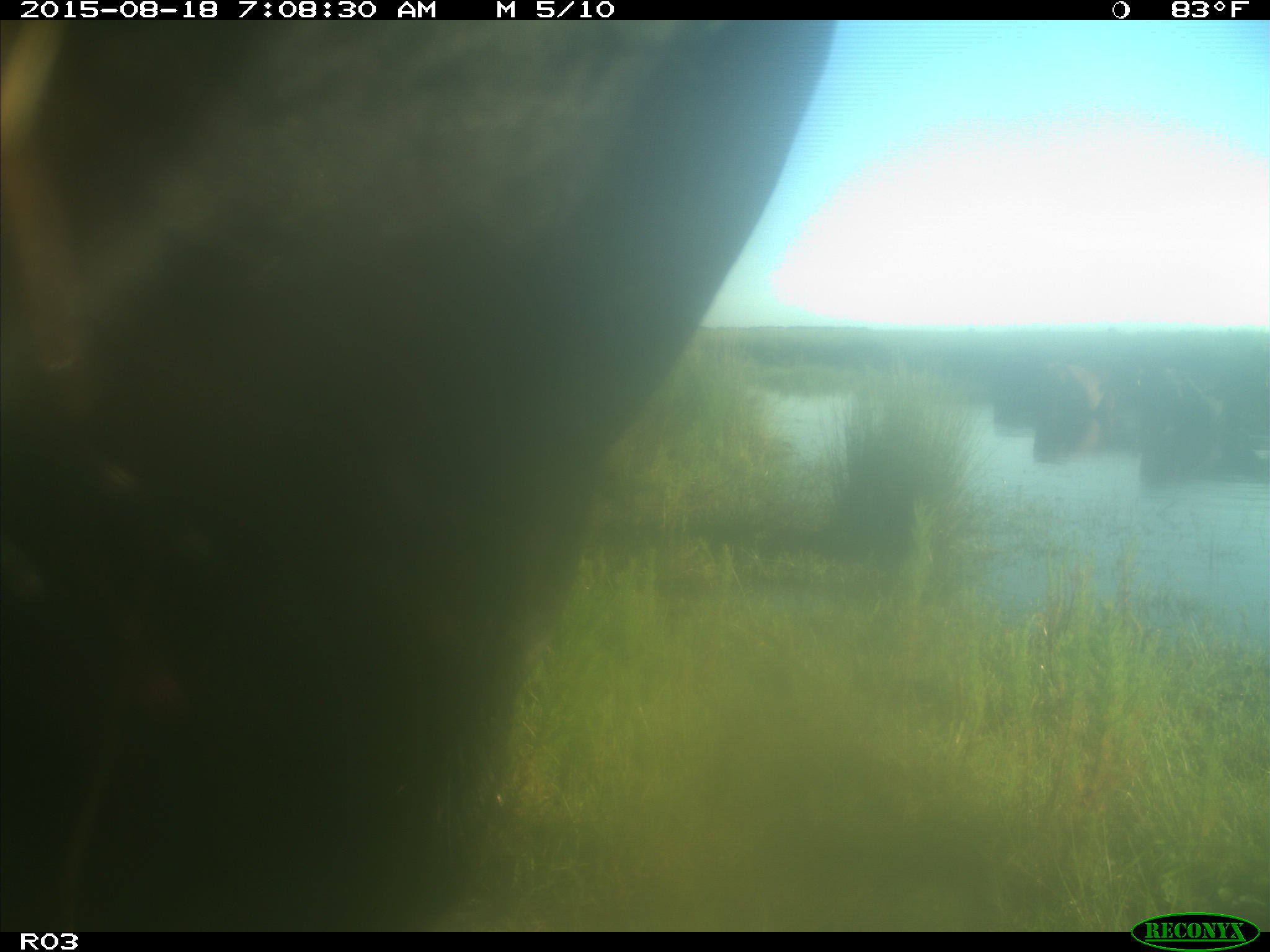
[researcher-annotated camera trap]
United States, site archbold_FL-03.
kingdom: Animalia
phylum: Chordata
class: Mammalia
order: Artiodactyla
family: Bovidae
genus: Bos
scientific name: Bos taurus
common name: domestic cow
Bos taurus (domestic cow).